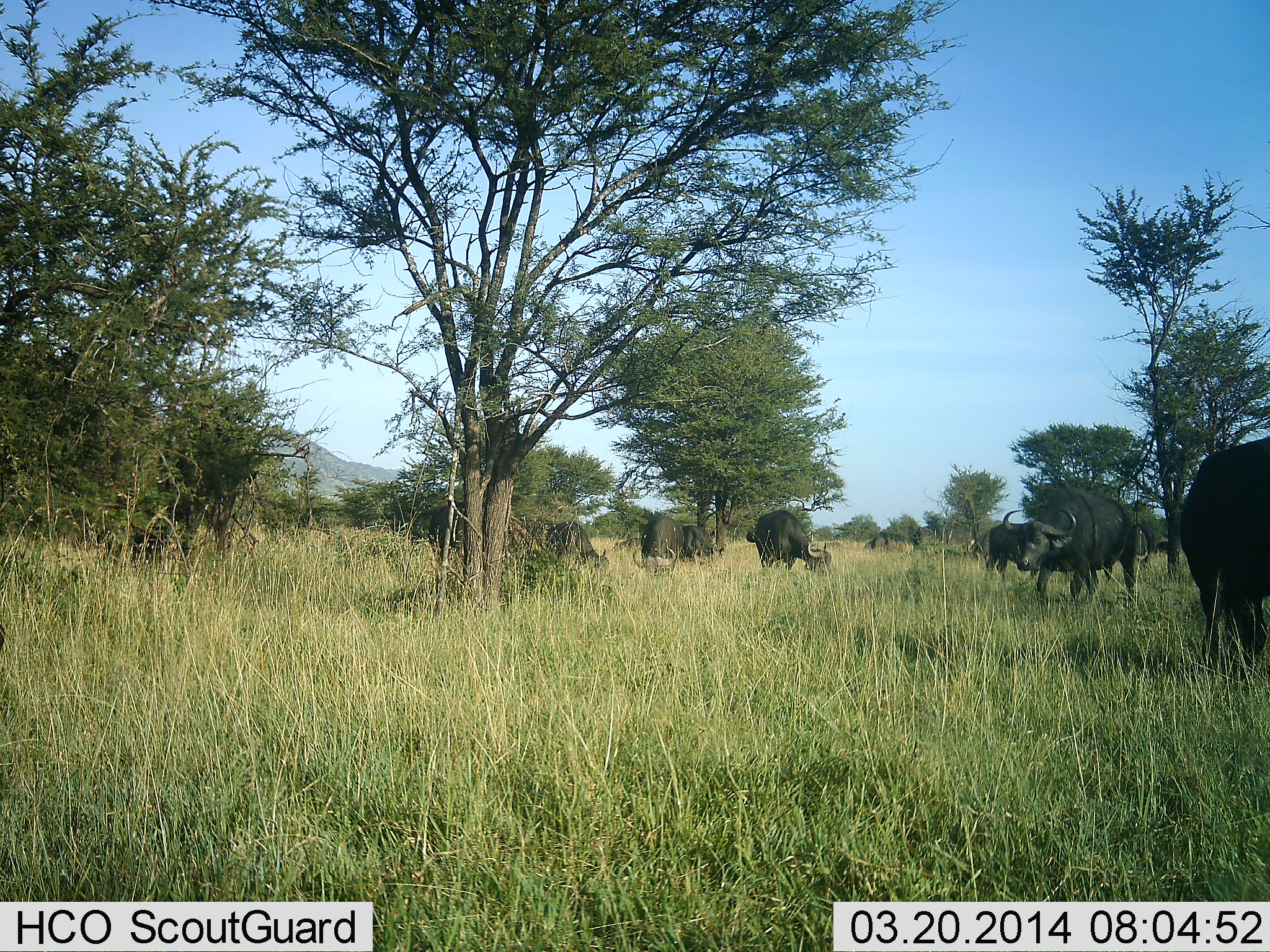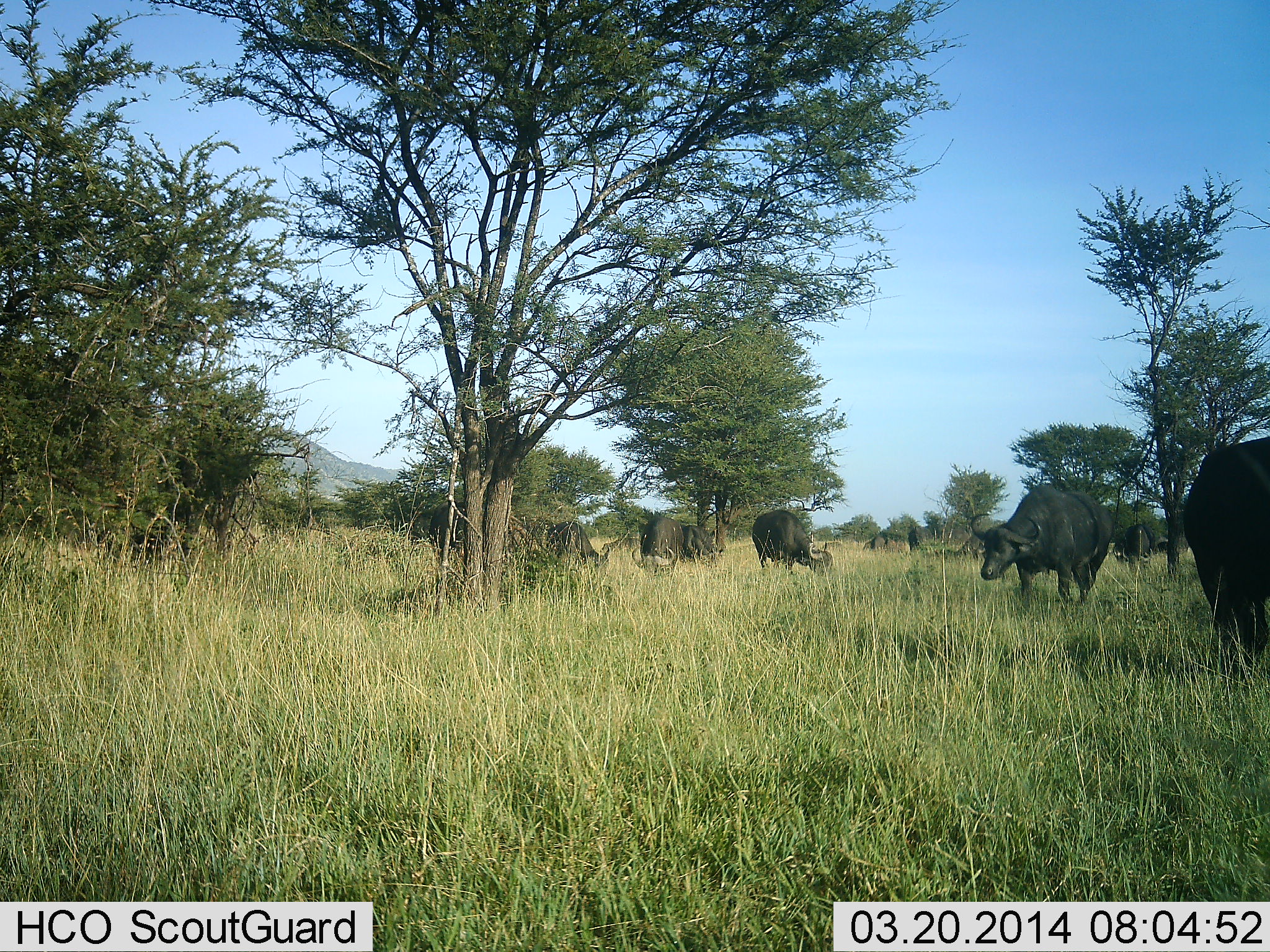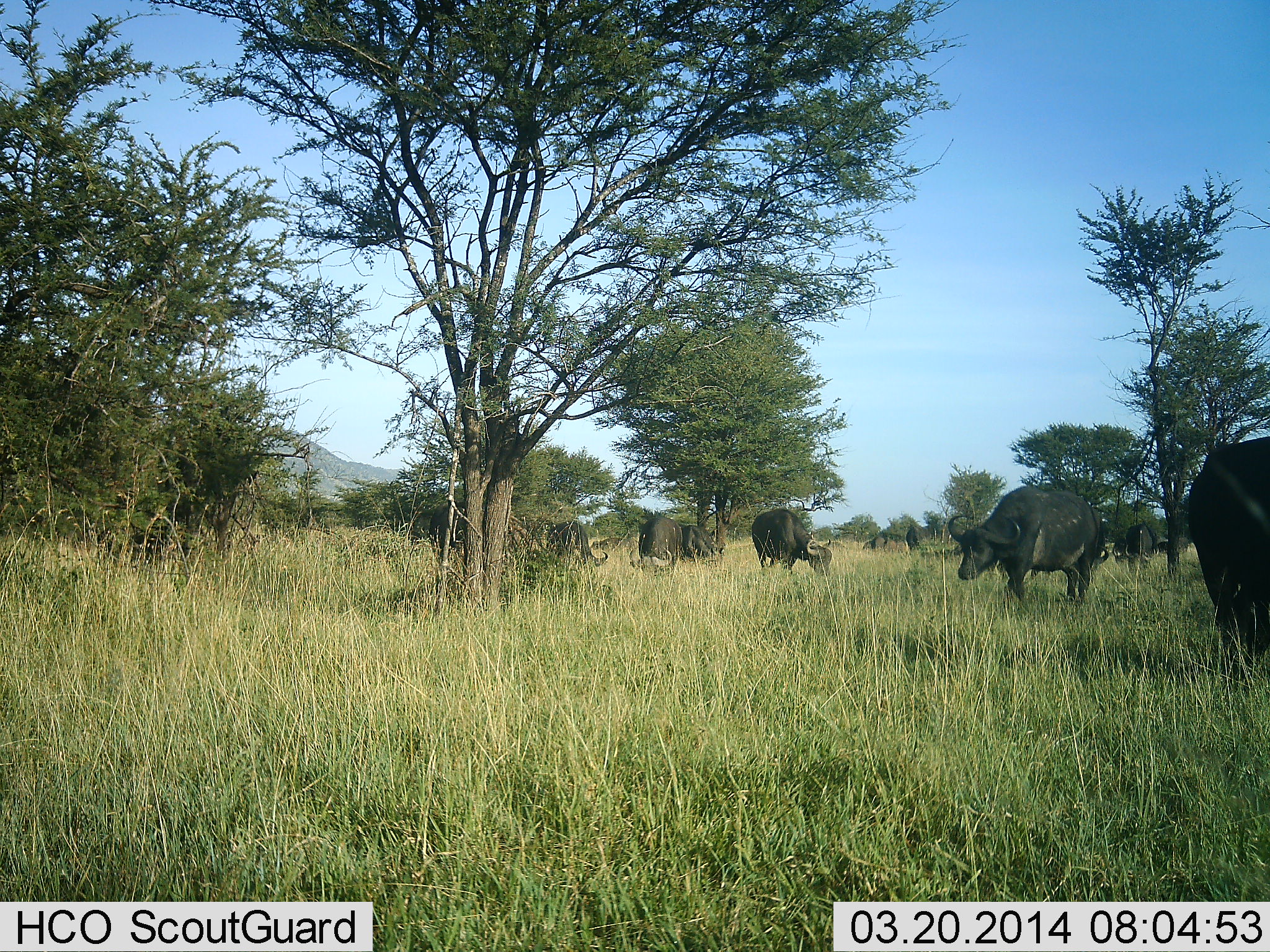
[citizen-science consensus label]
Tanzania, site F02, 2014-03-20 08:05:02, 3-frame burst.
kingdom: Animalia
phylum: Chordata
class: Mammalia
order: Artiodactyla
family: Bovidae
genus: Syncerus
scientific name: Syncerus caffer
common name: cape buffalo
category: buffalo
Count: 9.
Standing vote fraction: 90%.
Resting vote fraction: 0%.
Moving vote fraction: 60%.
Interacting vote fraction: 0%.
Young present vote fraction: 0%.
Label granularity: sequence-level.